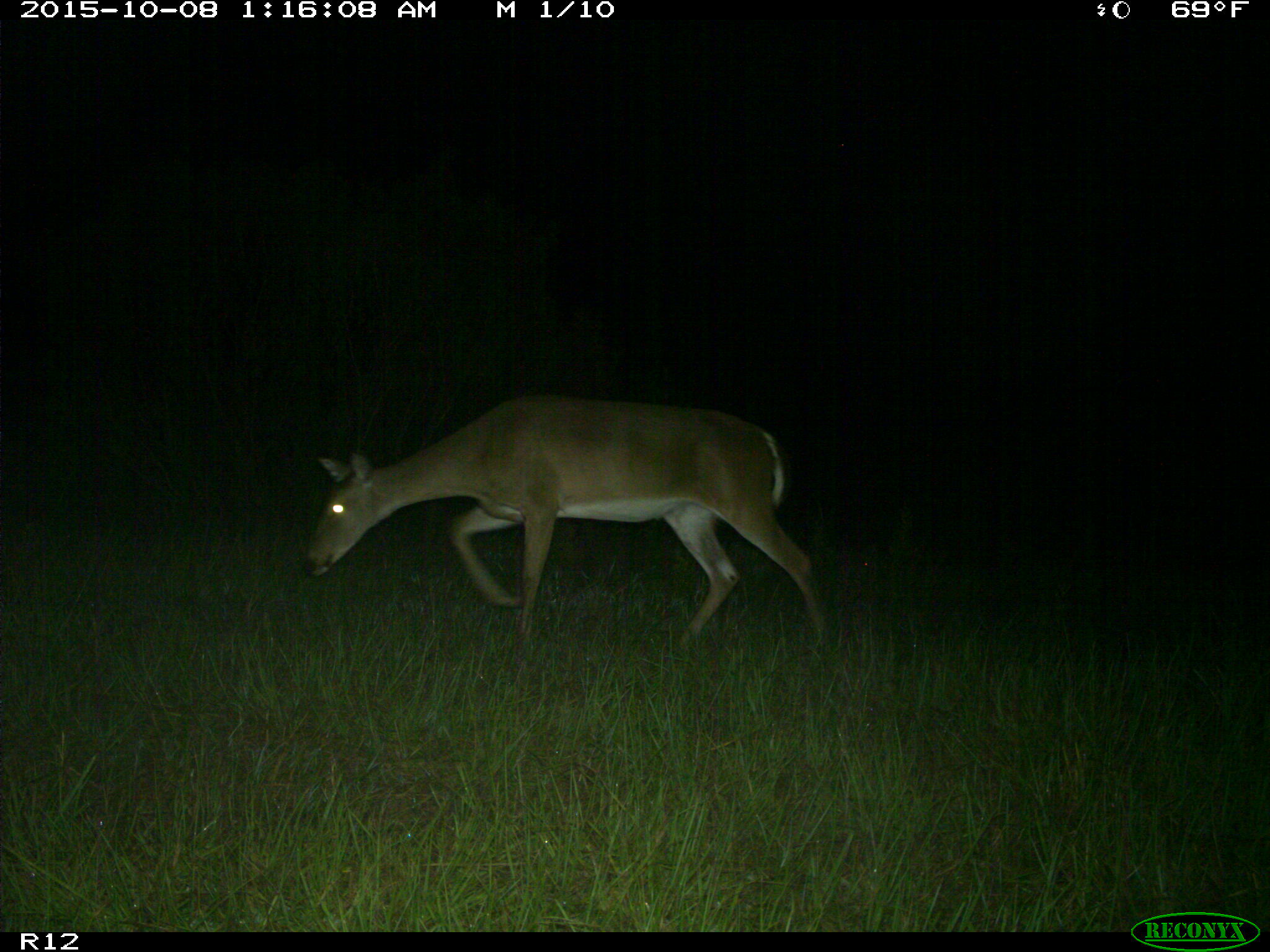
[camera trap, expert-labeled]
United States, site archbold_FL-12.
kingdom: Animalia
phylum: Chordata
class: Mammalia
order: Artiodactyla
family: Cervidae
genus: Odocoileus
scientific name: Odocoileus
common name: deer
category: unidentified deer